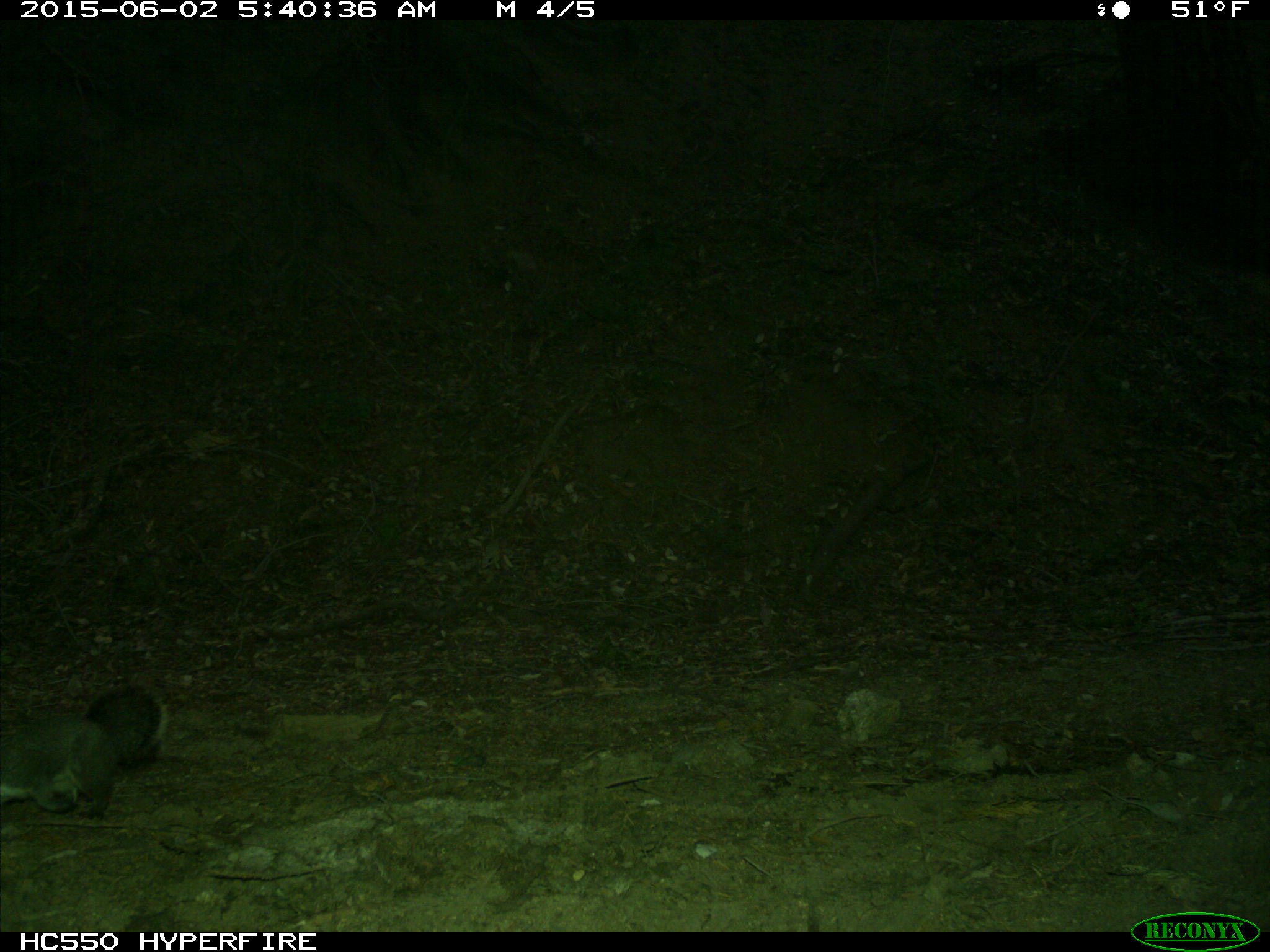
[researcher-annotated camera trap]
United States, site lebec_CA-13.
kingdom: Animalia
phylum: Chordata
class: Mammalia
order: Rodentia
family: Sciuridae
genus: Sciurus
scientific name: Sciurus carolinensis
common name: eastern gray squirrel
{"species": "Sciurus carolinensis (eastern gray squirrel)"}